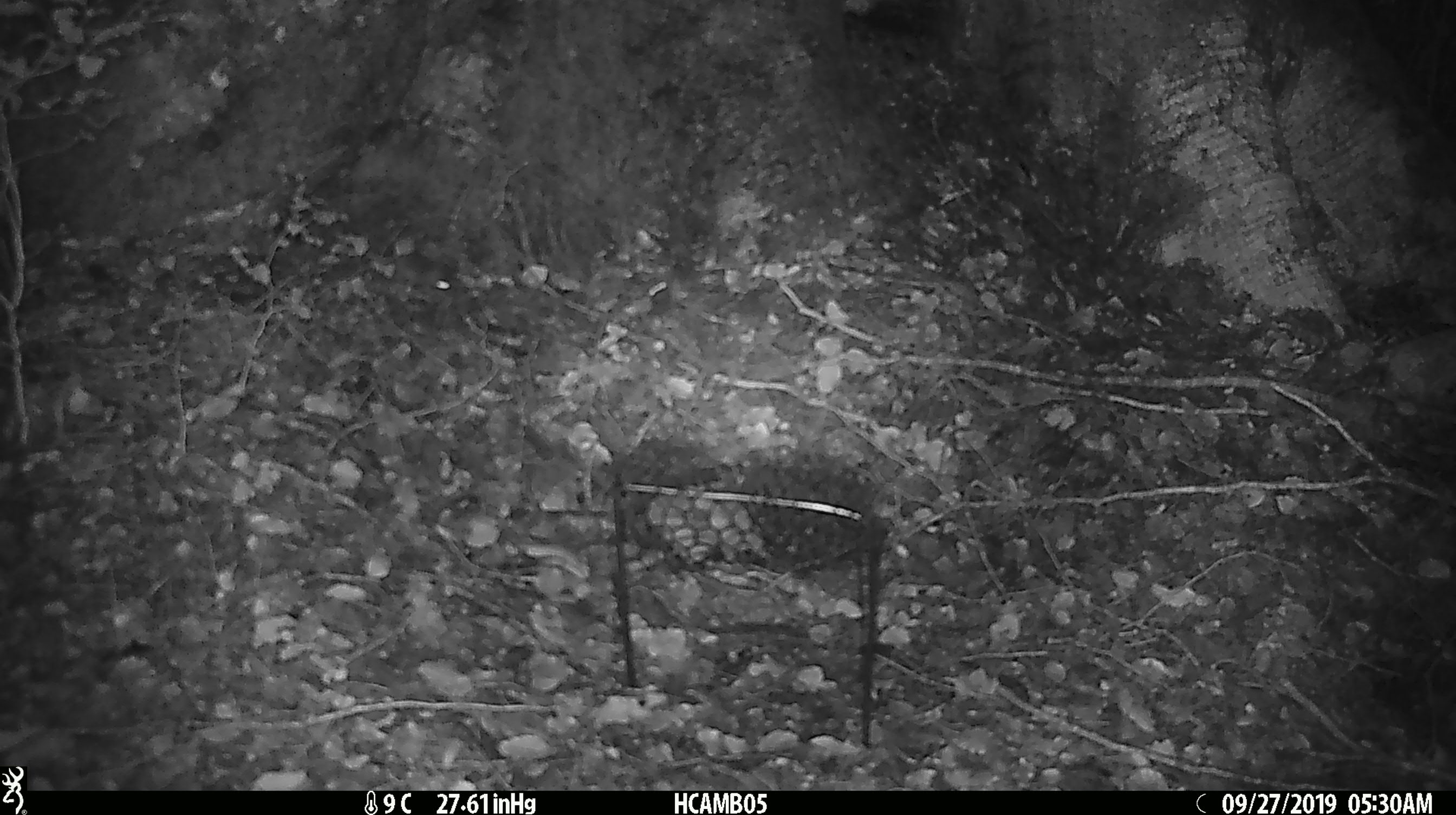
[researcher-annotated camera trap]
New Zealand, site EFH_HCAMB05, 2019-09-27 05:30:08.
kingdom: Animalia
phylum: Chordata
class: Mammalia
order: Rodentia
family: Muridae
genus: Mus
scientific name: Mus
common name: mouse